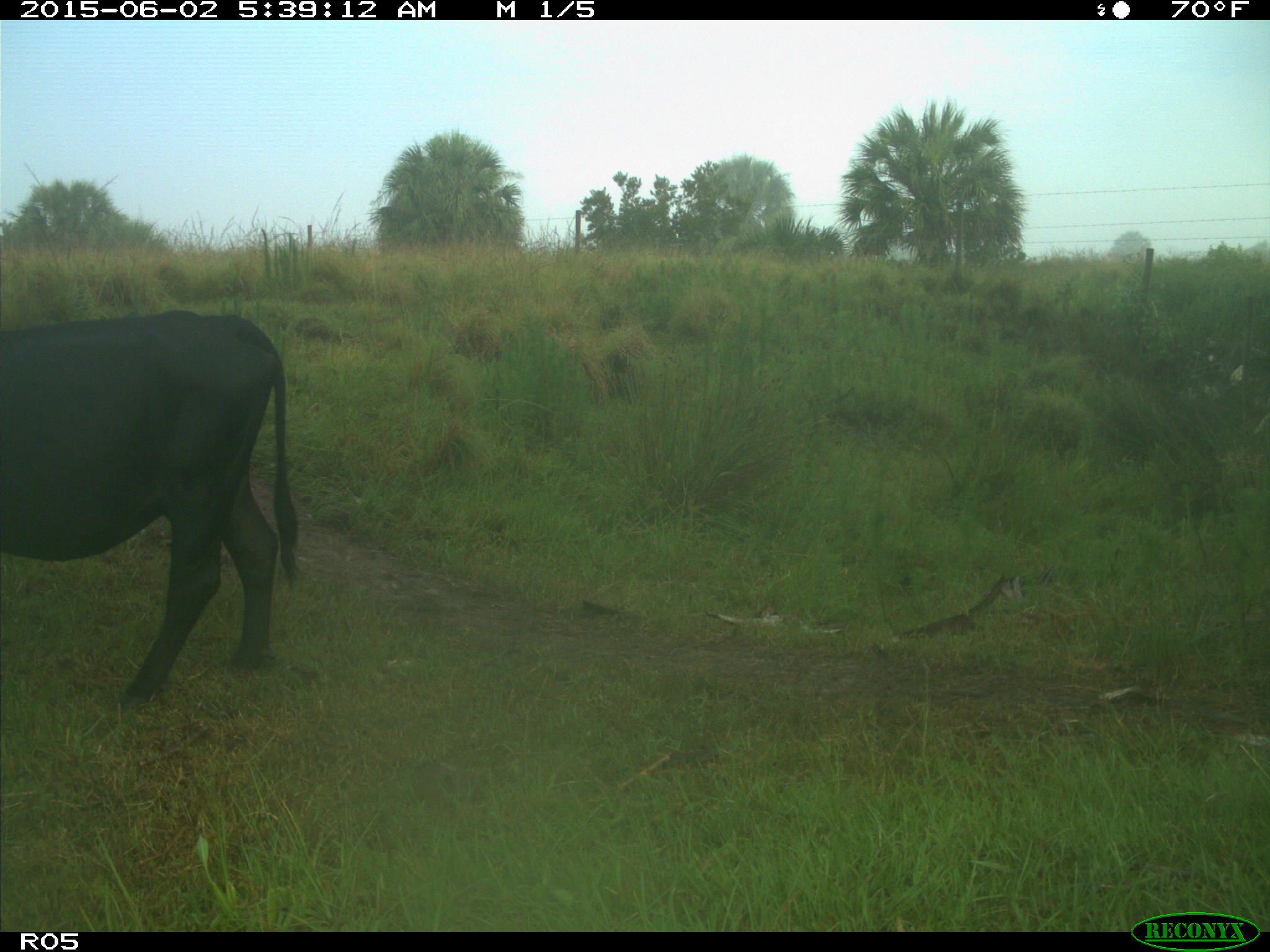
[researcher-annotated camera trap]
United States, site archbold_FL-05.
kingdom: Animalia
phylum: Chordata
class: Mammalia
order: Artiodactyla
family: Bovidae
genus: Bos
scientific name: Bos taurus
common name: domestic cow